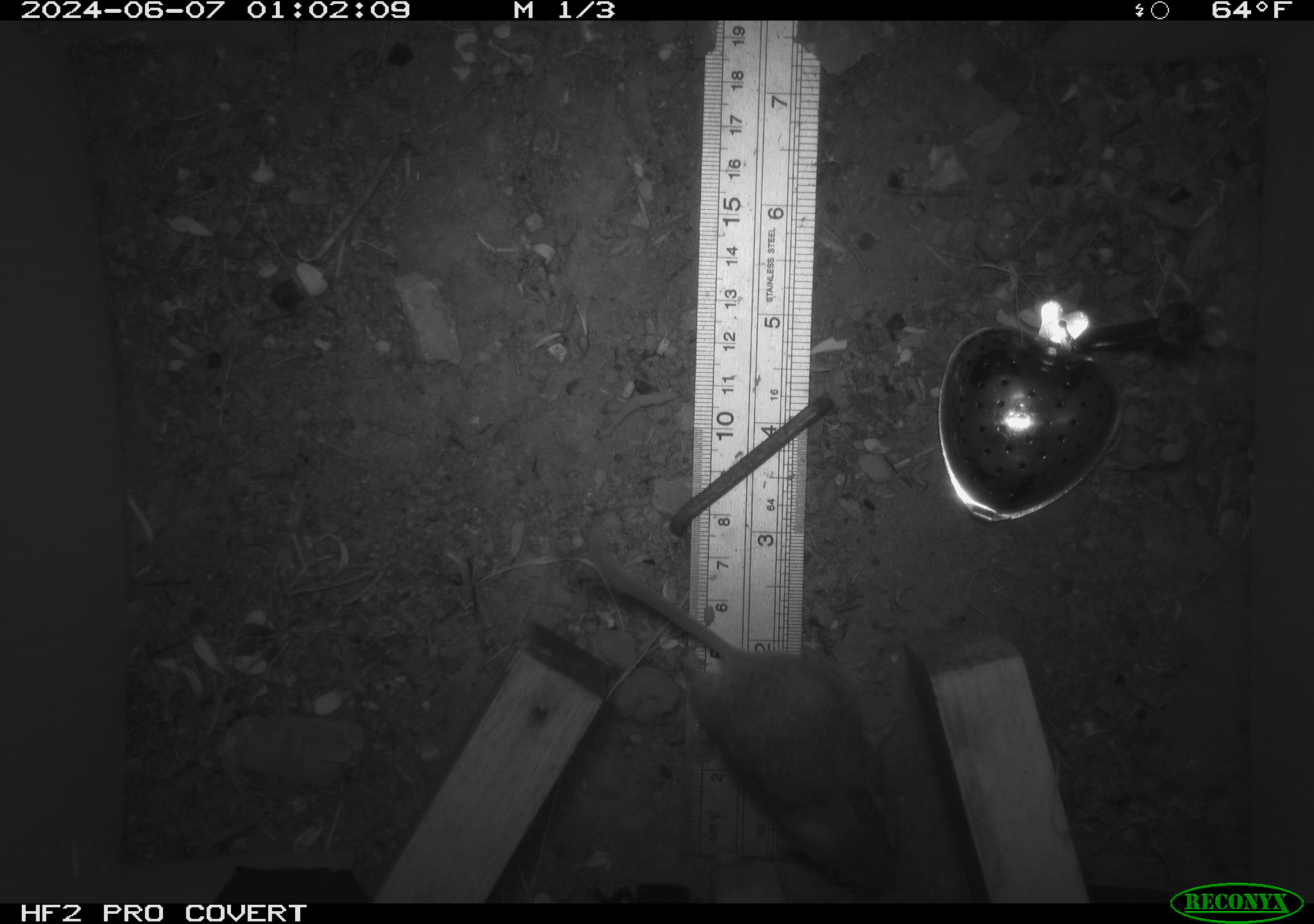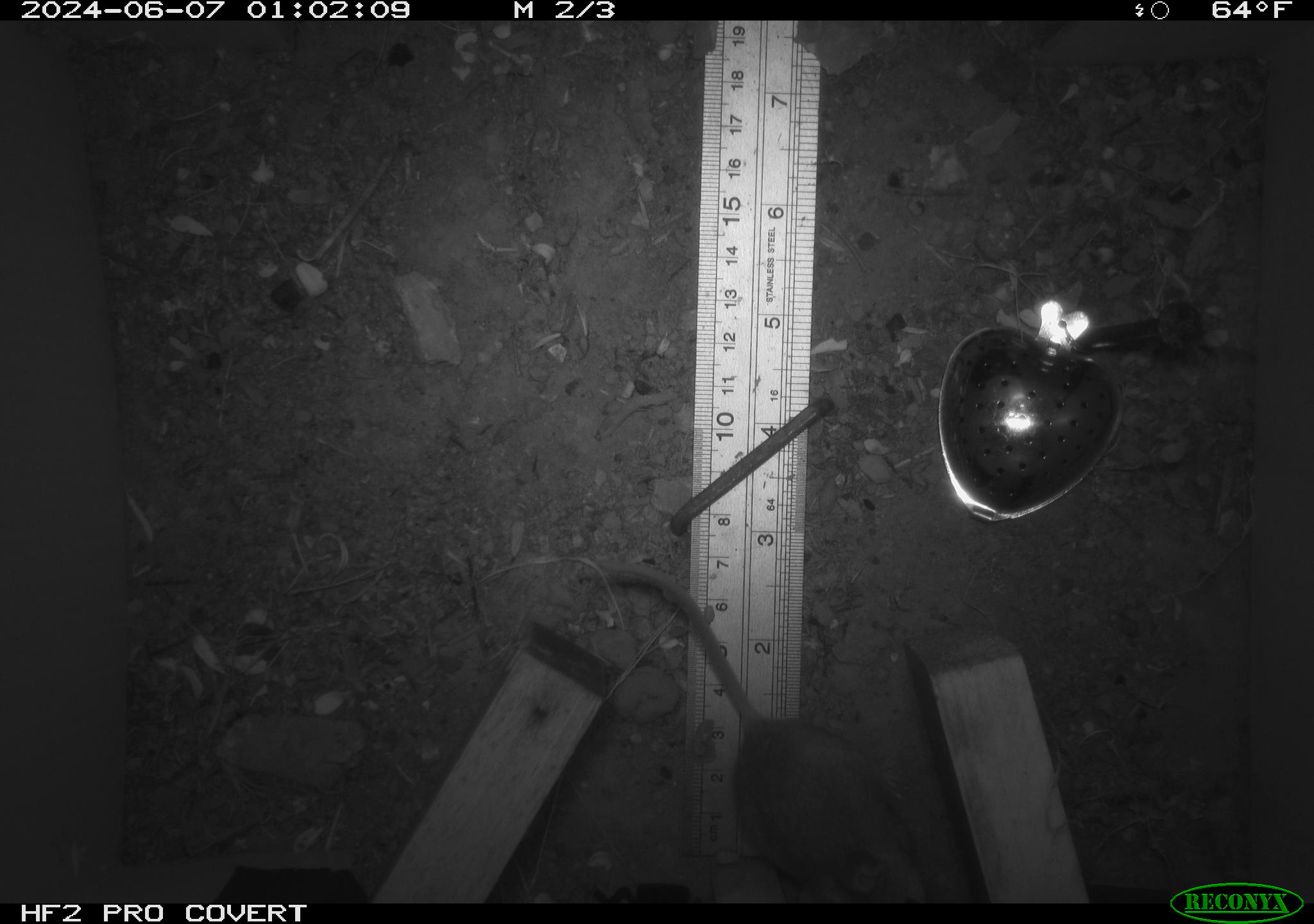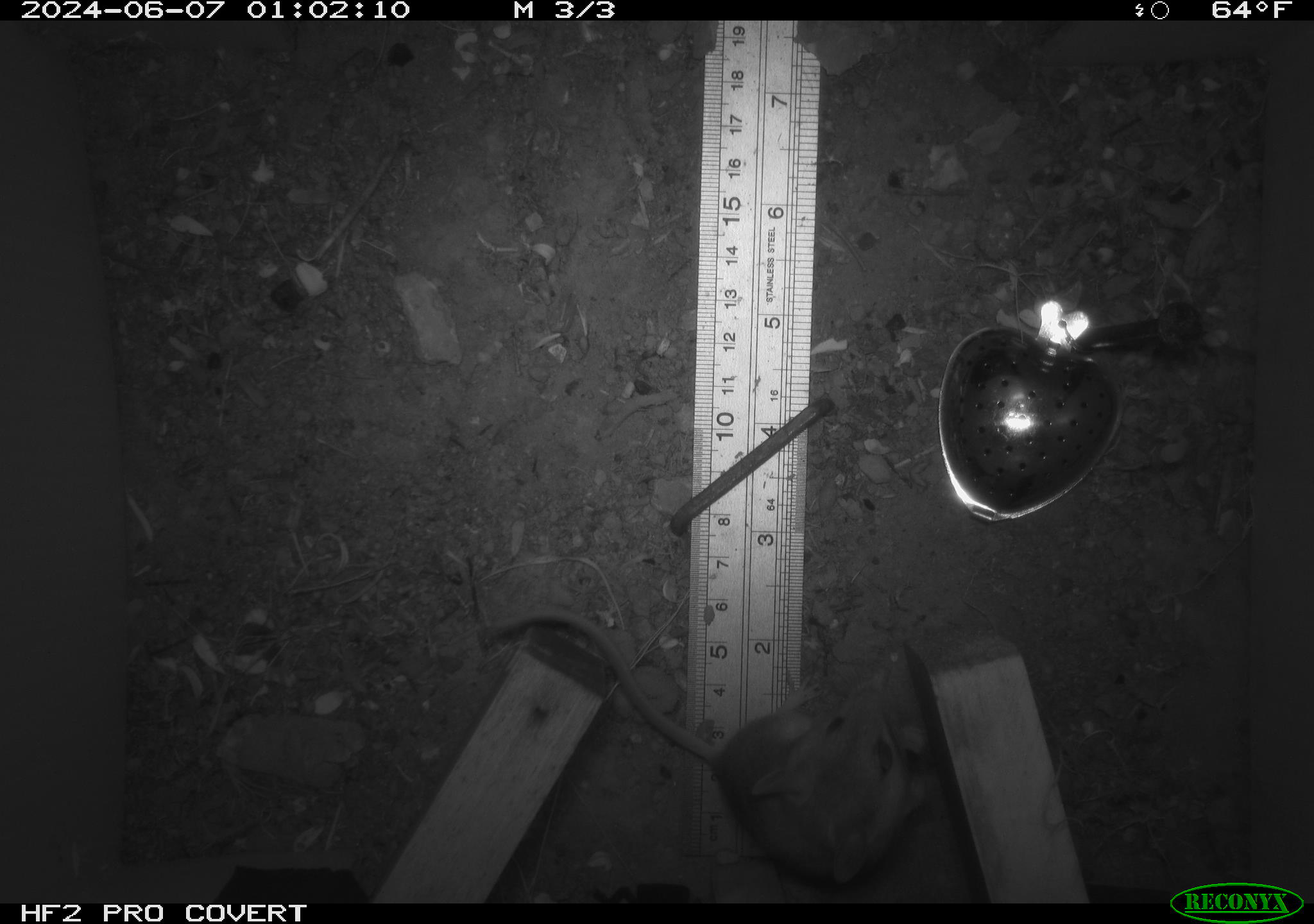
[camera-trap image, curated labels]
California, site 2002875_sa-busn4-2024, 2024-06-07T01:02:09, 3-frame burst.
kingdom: Animalia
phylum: Chordata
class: Mammalia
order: Rodentia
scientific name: Rodentia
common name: rodent